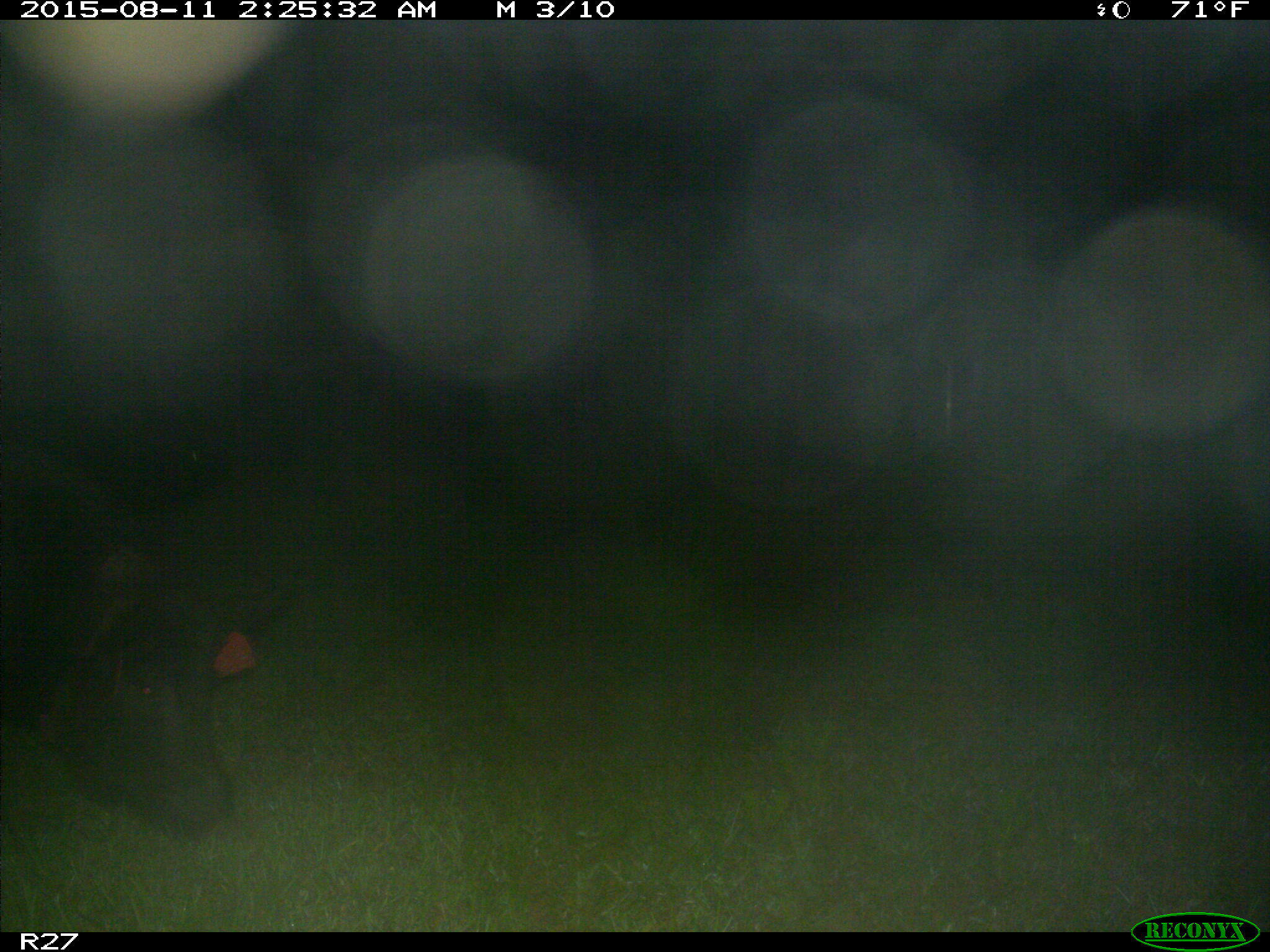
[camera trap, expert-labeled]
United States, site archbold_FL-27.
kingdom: Animalia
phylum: Chordata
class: Mammalia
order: Artiodactyla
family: Suidae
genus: Sus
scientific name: Sus scrofa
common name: wild boar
Sus scrofa (wild boar).